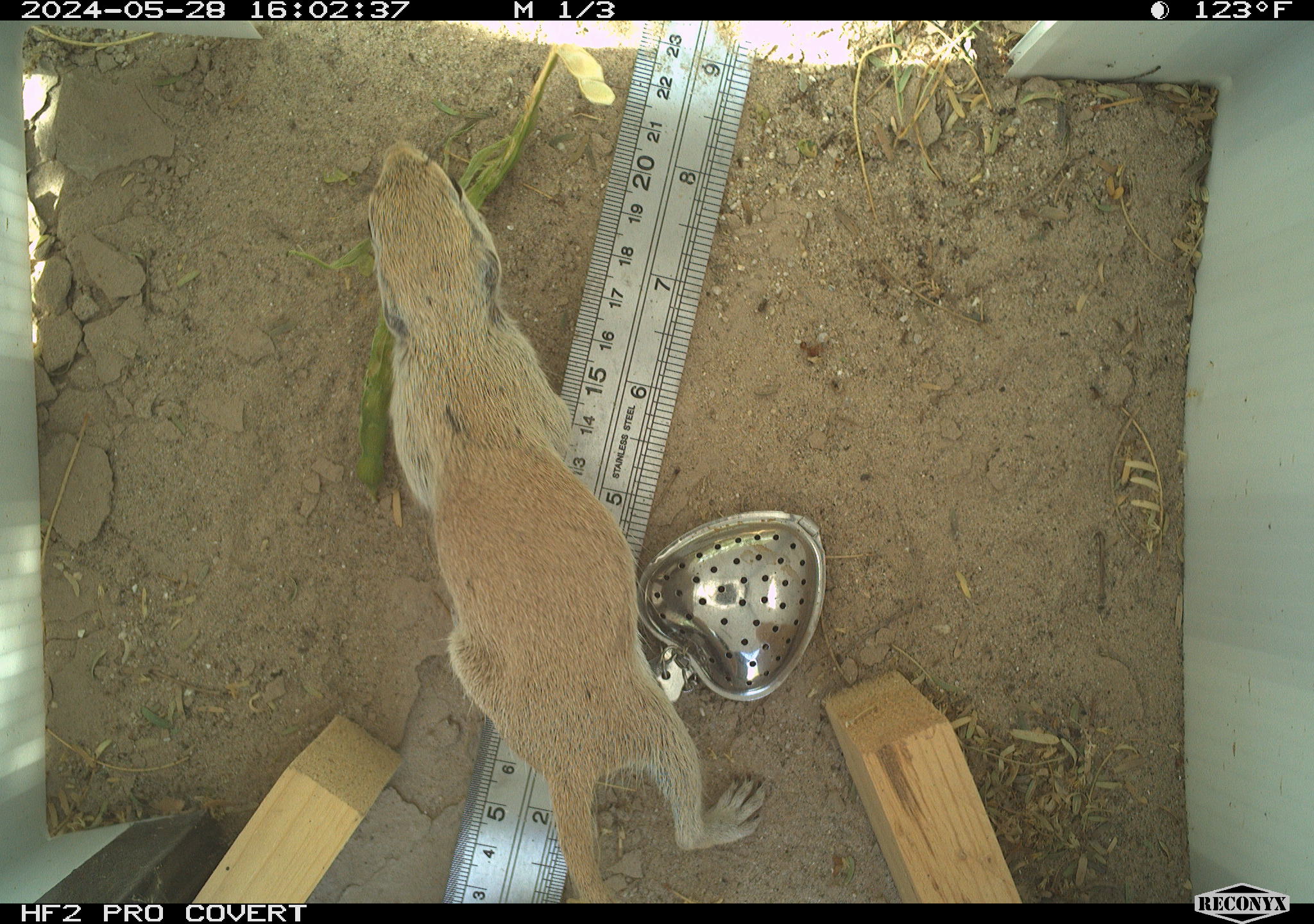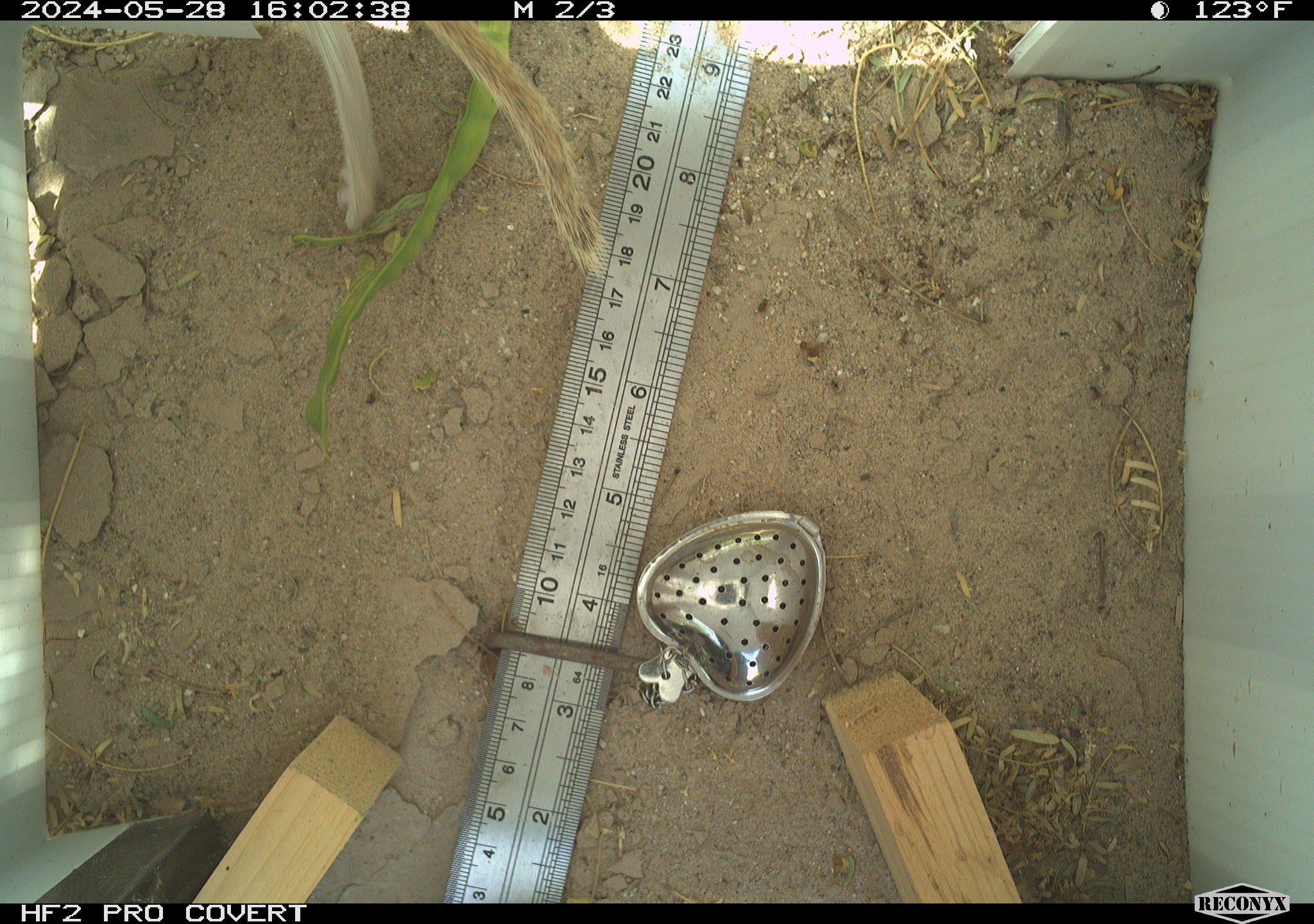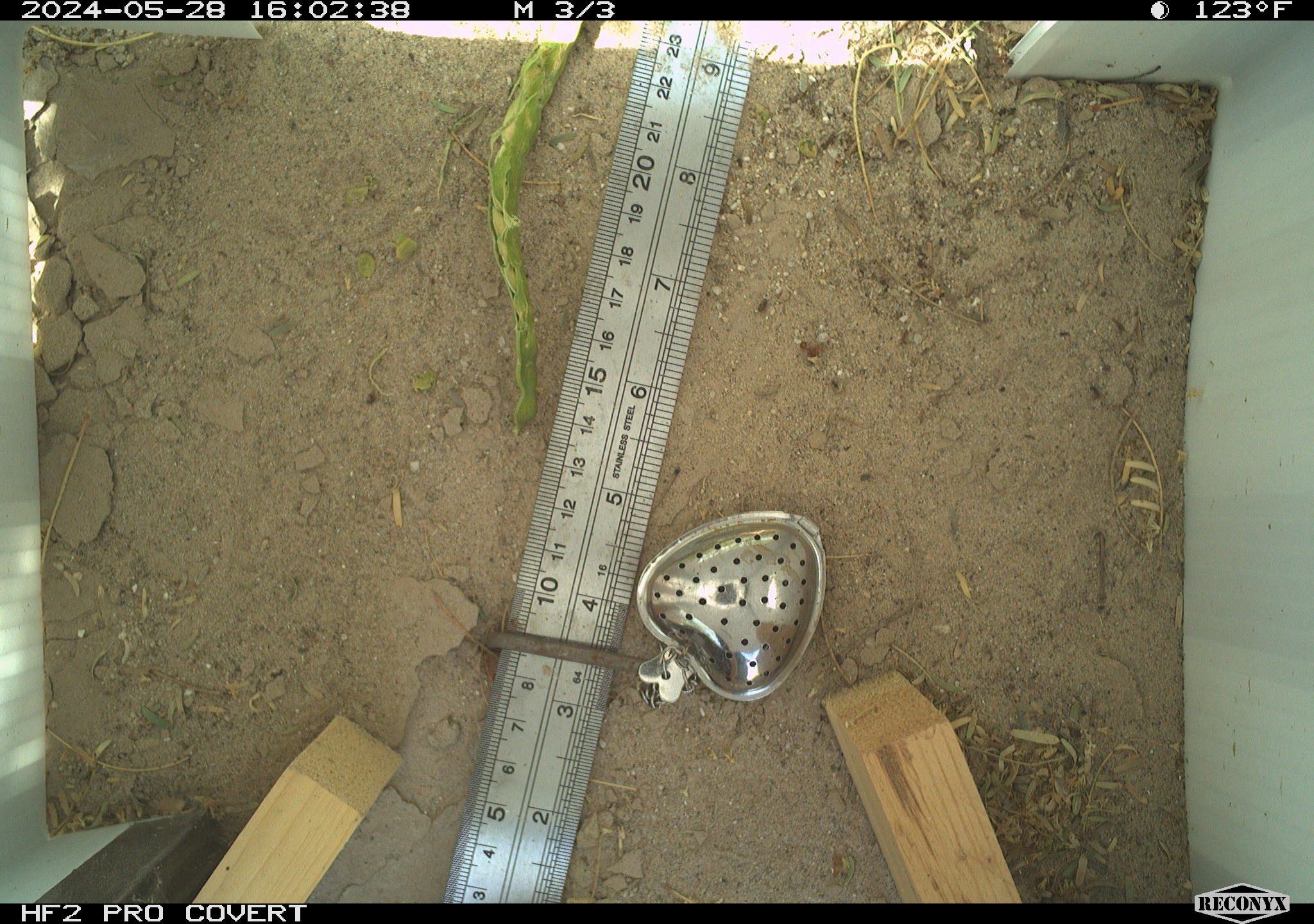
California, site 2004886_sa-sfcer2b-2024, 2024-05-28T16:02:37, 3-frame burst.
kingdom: Animalia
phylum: Chordata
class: Mammalia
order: Rodentia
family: Sciuridae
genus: Xerospermophilus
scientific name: Xerospermophilus tereticaudus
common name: round-tailed ground squirrel